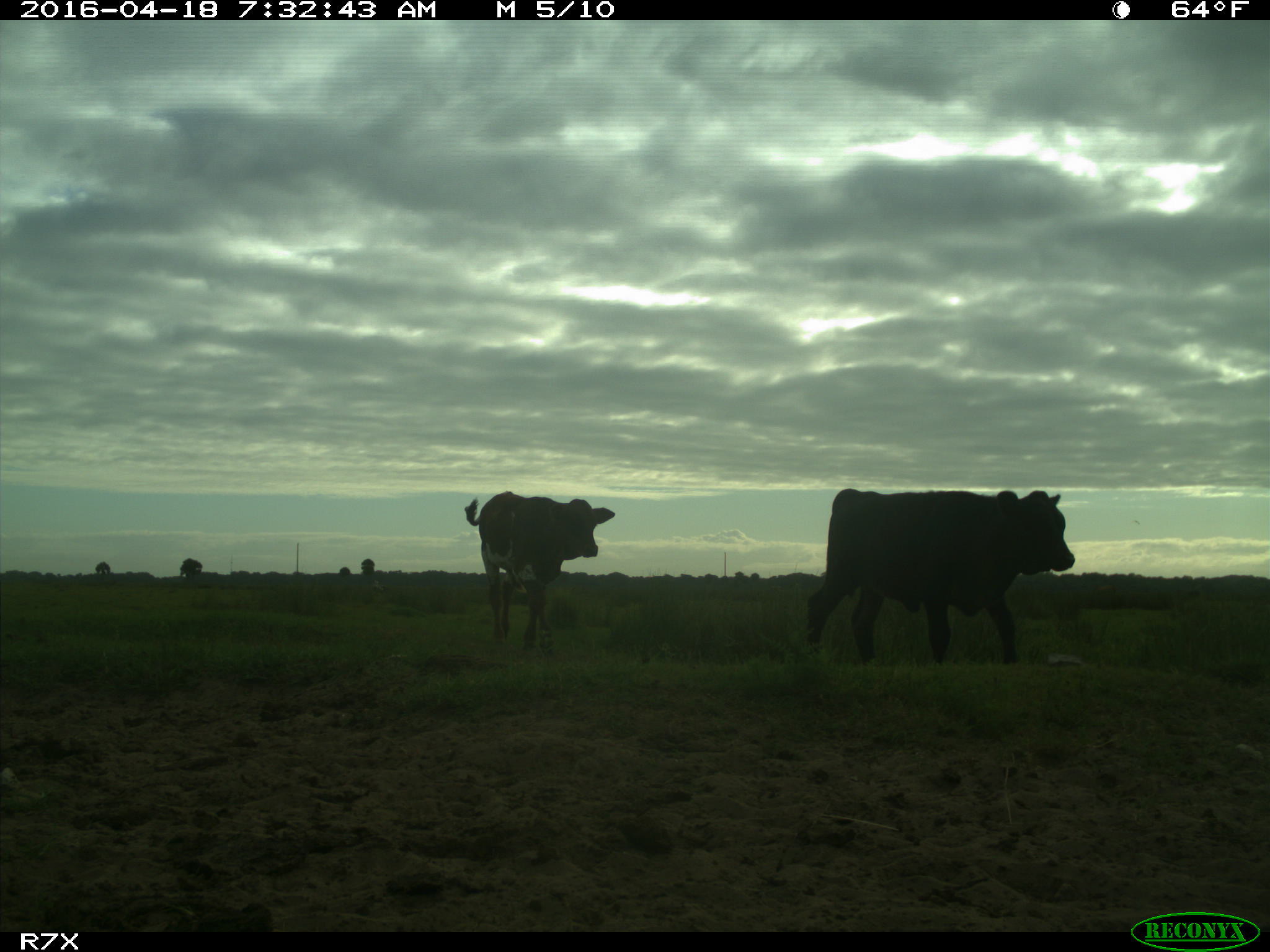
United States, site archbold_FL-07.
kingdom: Animalia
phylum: Chordata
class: Mammalia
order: Artiodactyla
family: Bovidae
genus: Bos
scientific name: Bos taurus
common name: domestic cow